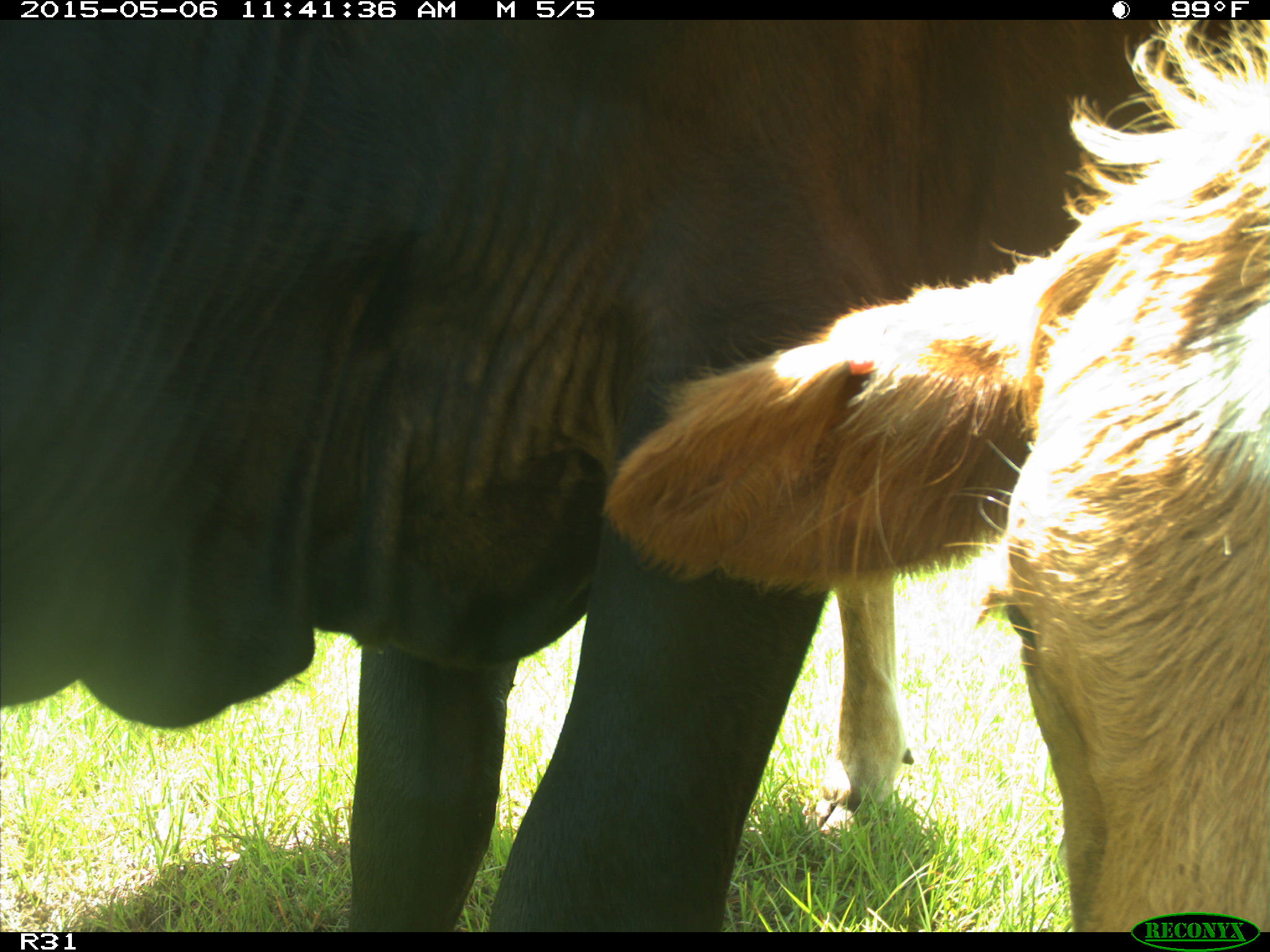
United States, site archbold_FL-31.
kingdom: Animalia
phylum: Chordata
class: Mammalia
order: Artiodactyla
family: Bovidae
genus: Bos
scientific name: Bos taurus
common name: domestic cow